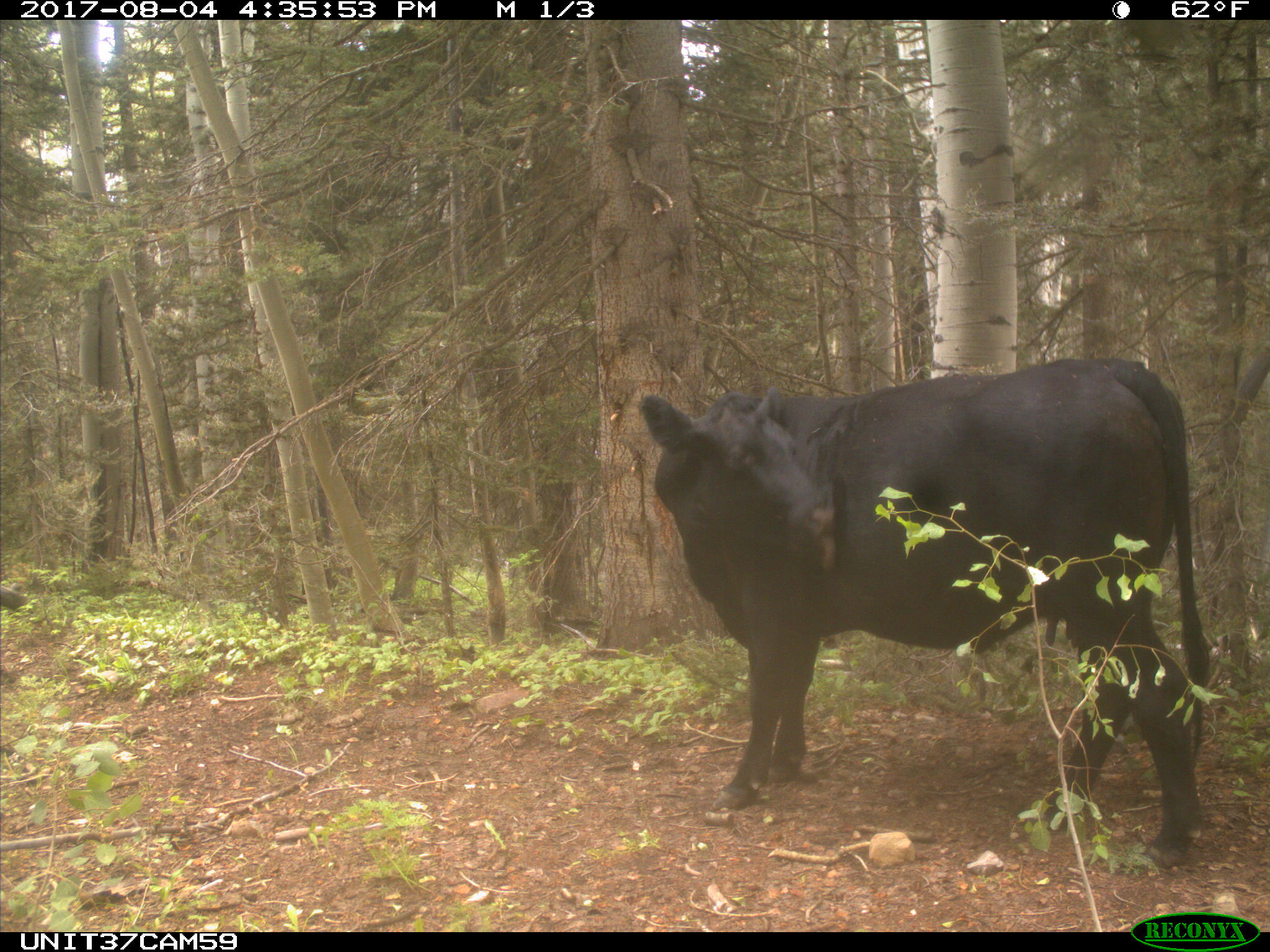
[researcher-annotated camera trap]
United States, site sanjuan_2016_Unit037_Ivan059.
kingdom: Animalia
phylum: Chordata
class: Mammalia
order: Artiodactyla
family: Bovidae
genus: Bos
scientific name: Bos taurus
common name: domestic cow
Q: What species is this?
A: Bos taurus (domestic cow).